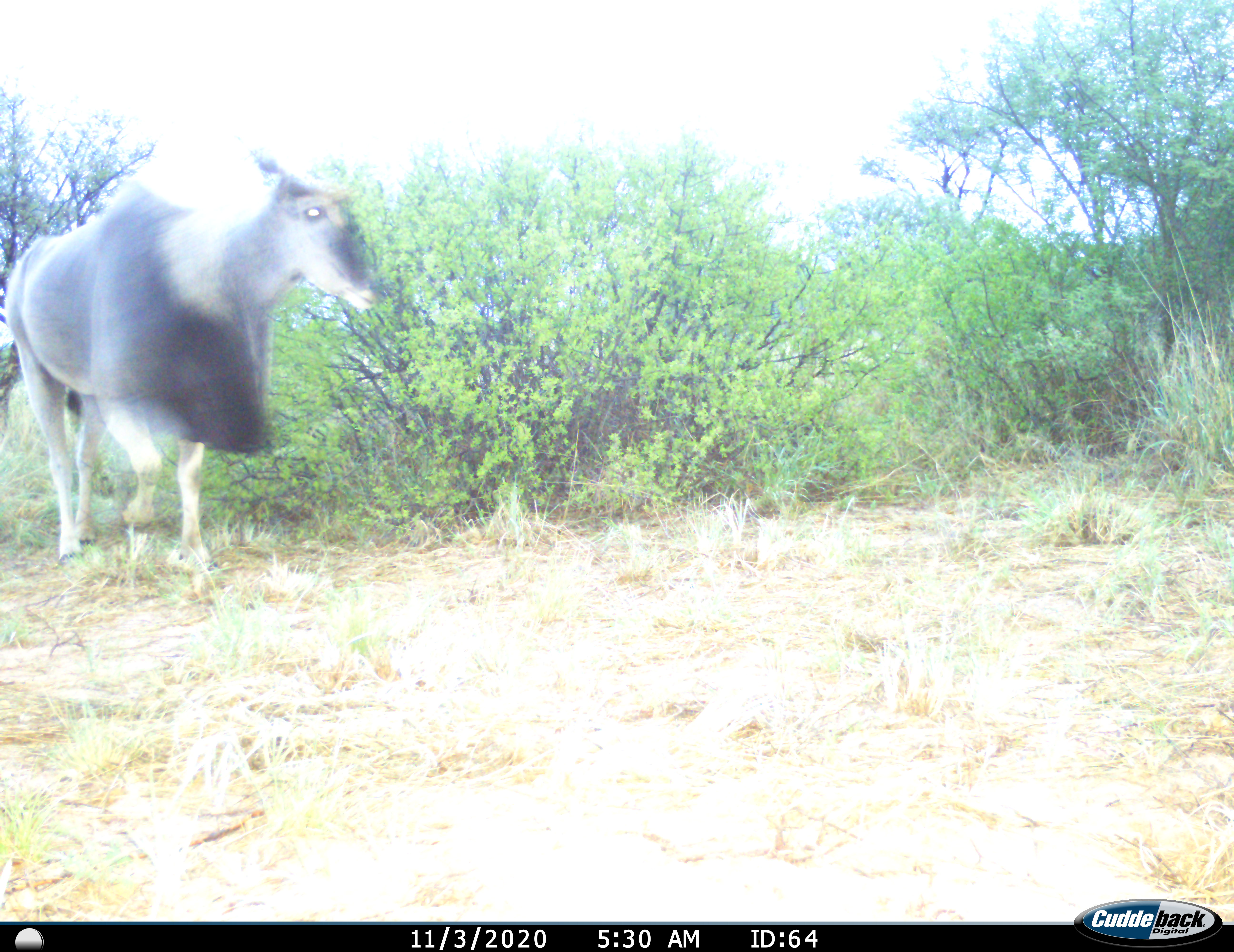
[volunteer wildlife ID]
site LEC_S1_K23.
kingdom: Animalia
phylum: Chordata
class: Mammalia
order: Artiodactyla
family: Bovidae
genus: Tragelaphus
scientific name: Tragelaphus oryx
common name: eland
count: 1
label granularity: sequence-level